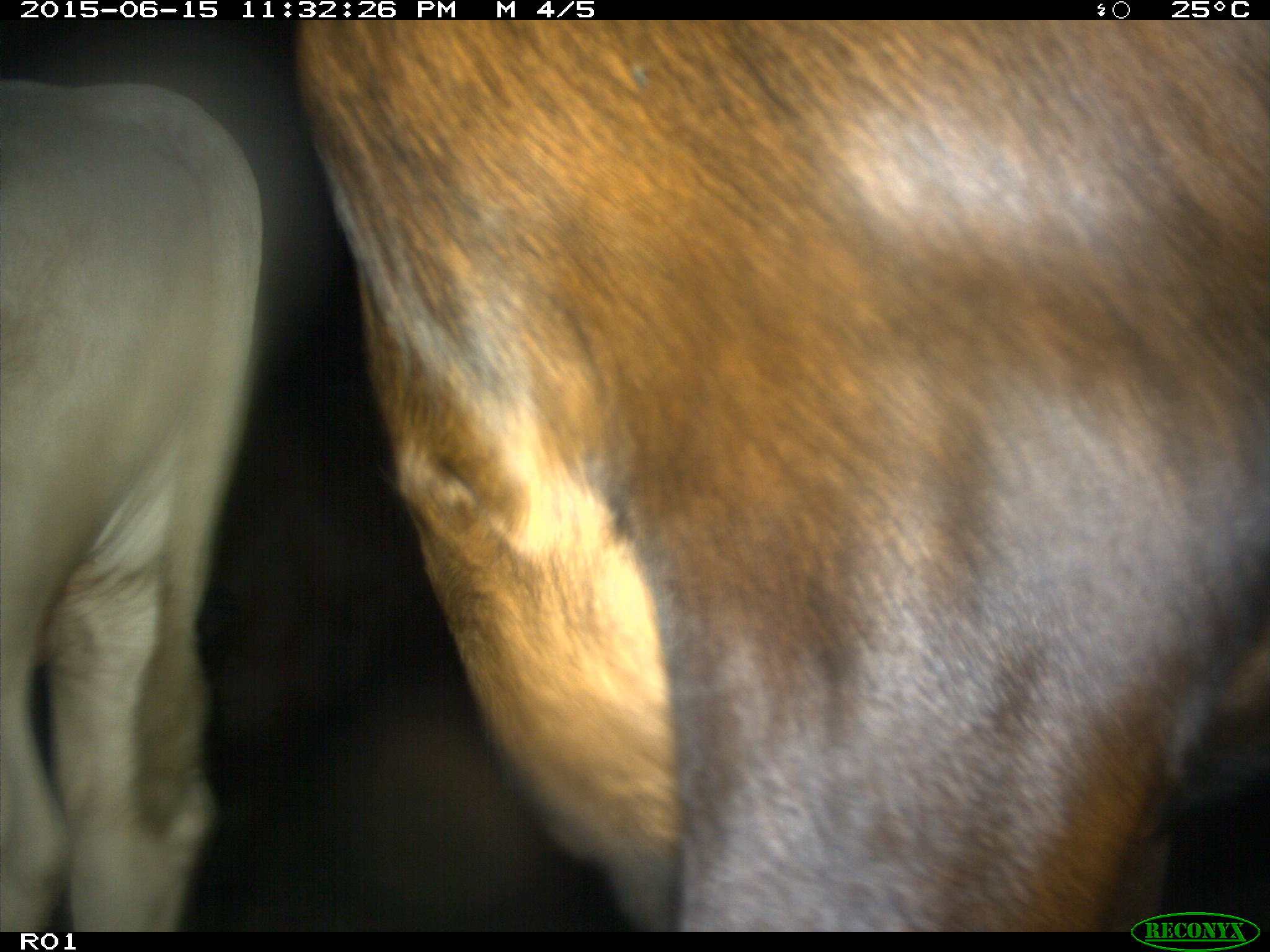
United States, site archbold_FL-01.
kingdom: Animalia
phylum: Chordata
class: Mammalia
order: Artiodactyla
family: Bovidae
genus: Bos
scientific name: Bos taurus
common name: domestic cow